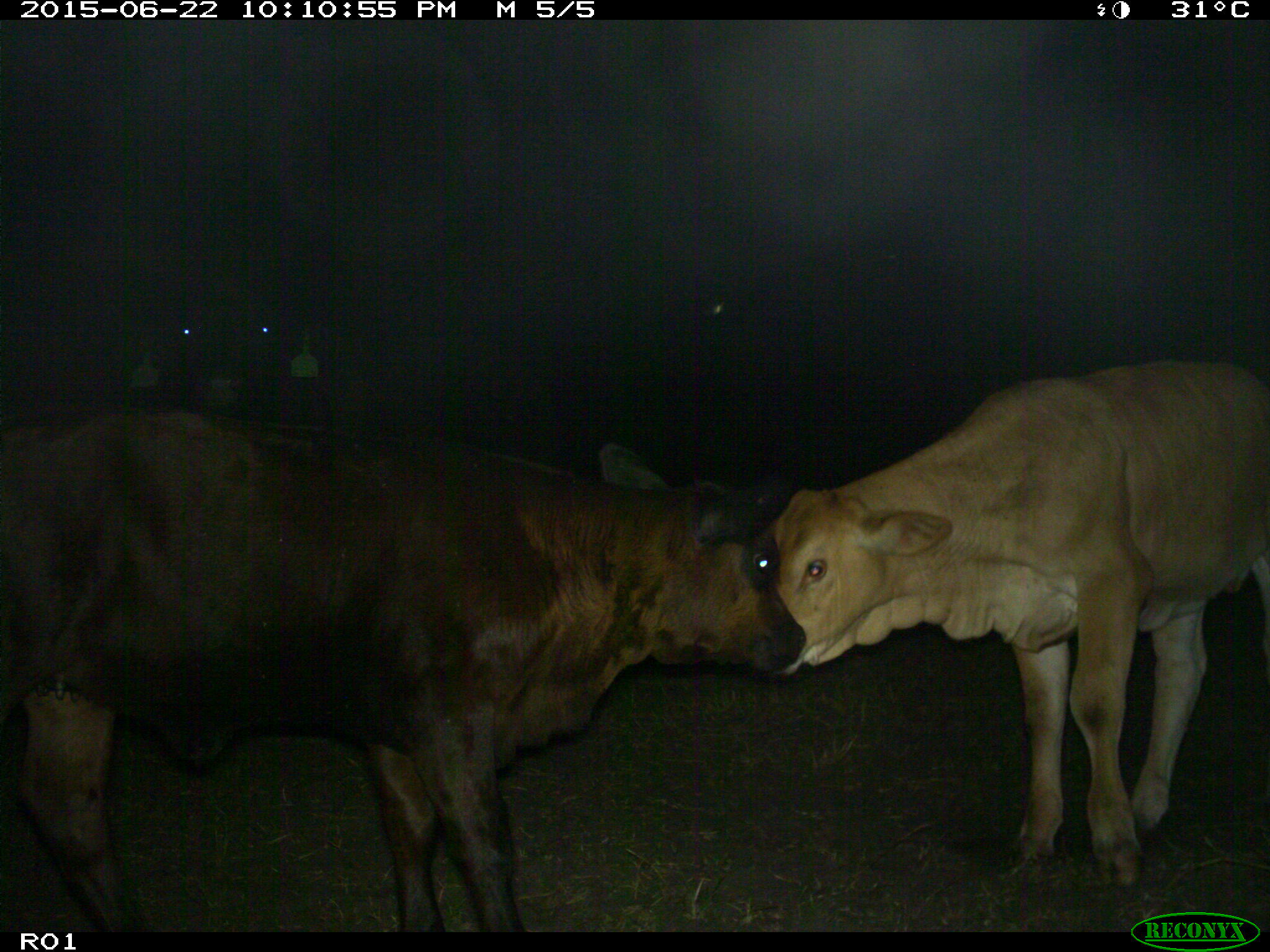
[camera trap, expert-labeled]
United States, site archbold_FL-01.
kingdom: Animalia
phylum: Chordata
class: Mammalia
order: Artiodactyla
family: Bovidae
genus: Bos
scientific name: Bos taurus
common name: domestic cow